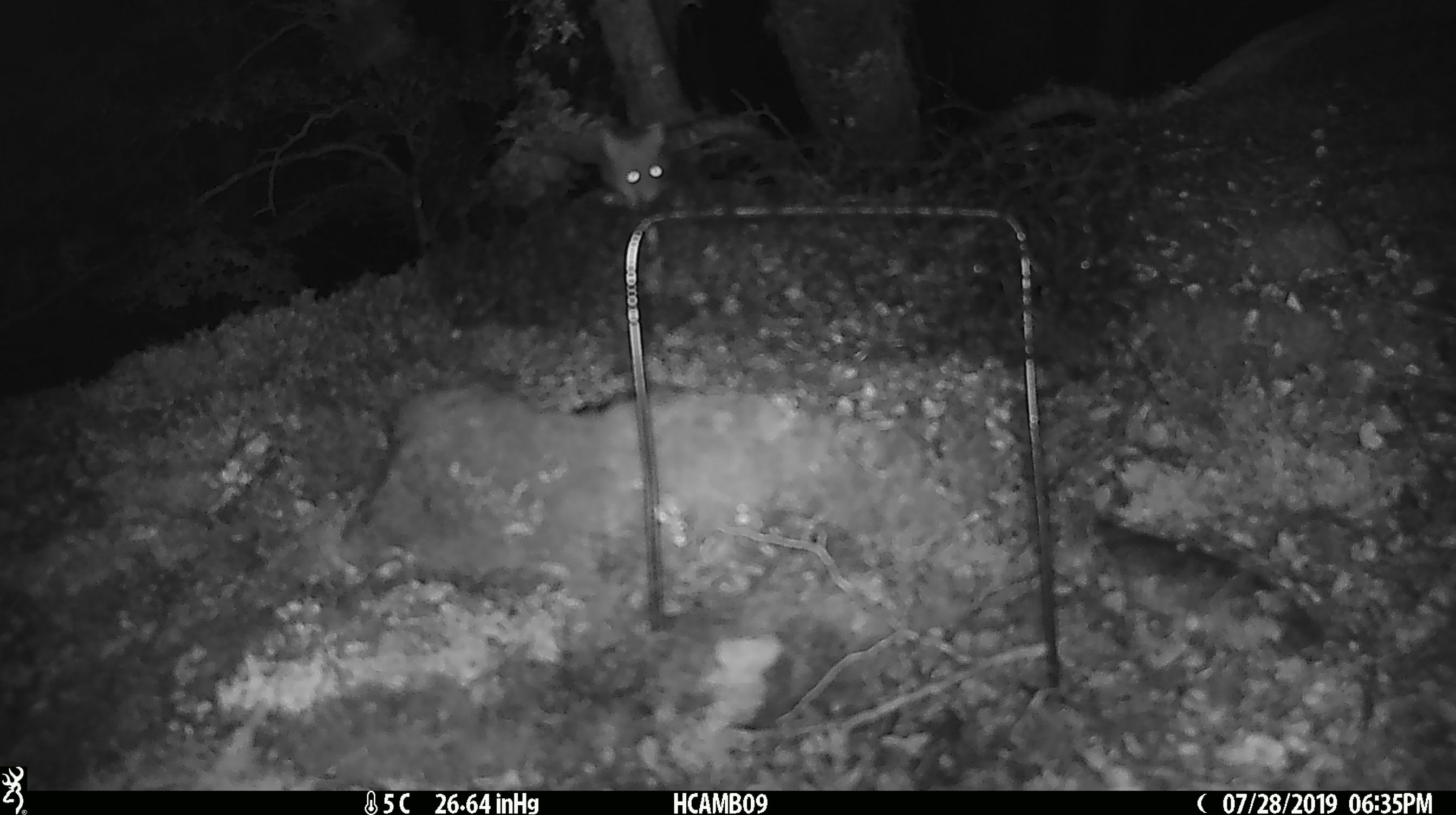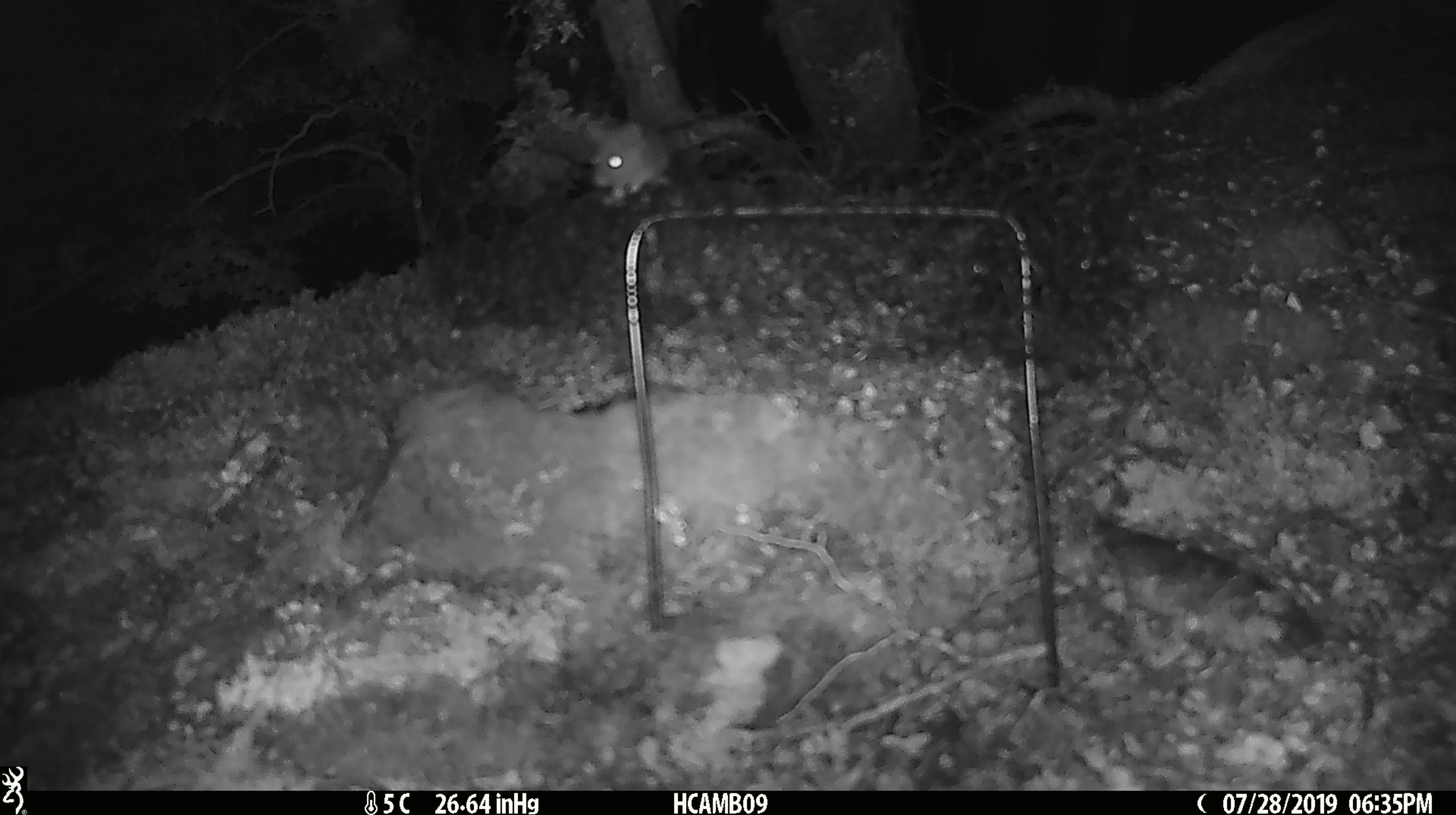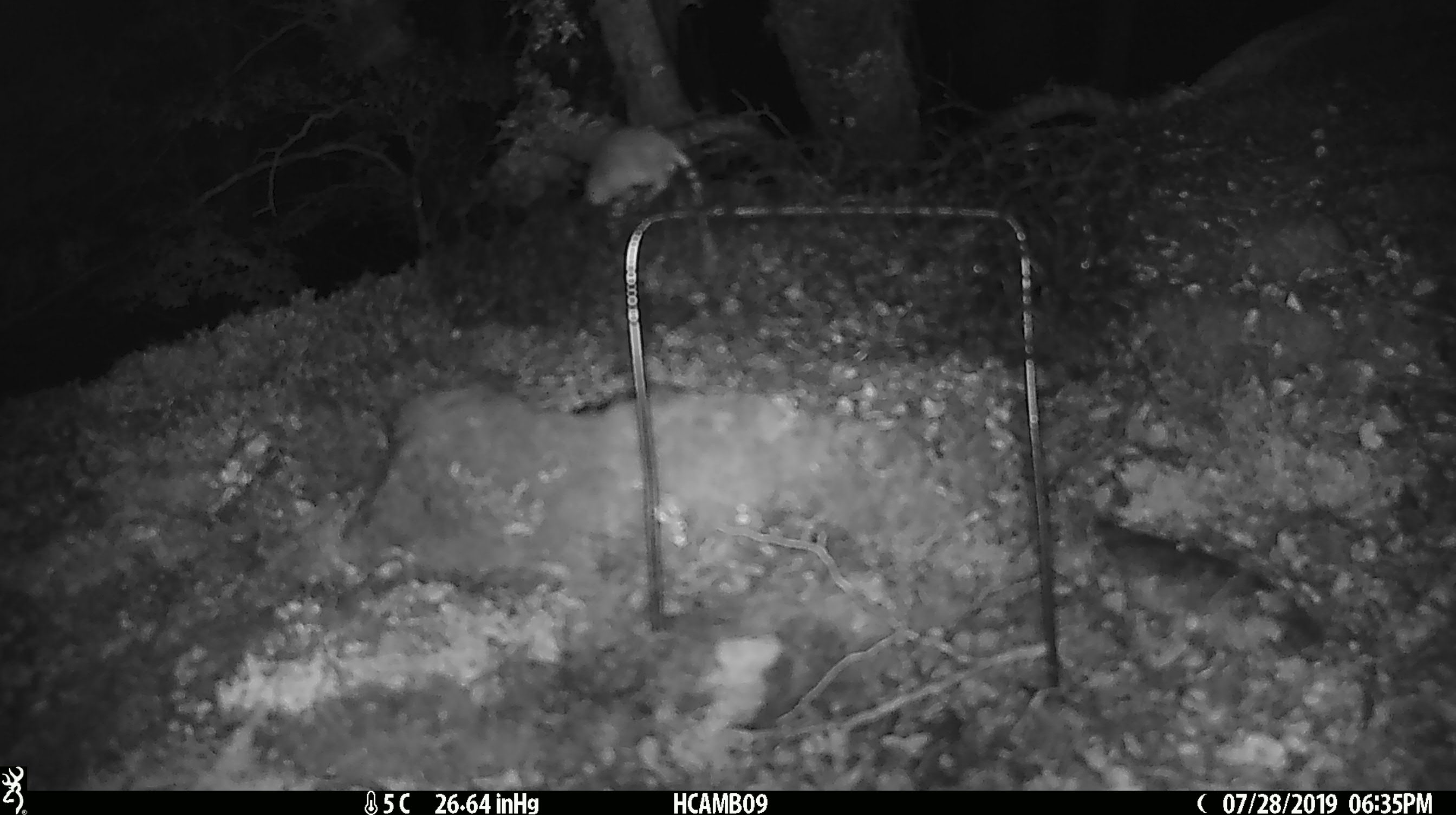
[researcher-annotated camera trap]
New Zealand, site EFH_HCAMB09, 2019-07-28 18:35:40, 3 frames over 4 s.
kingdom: Animalia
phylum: Chordata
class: Mammalia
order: Rodentia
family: Muridae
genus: Mus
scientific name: Mus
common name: mouse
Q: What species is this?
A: Mouse (Mus).